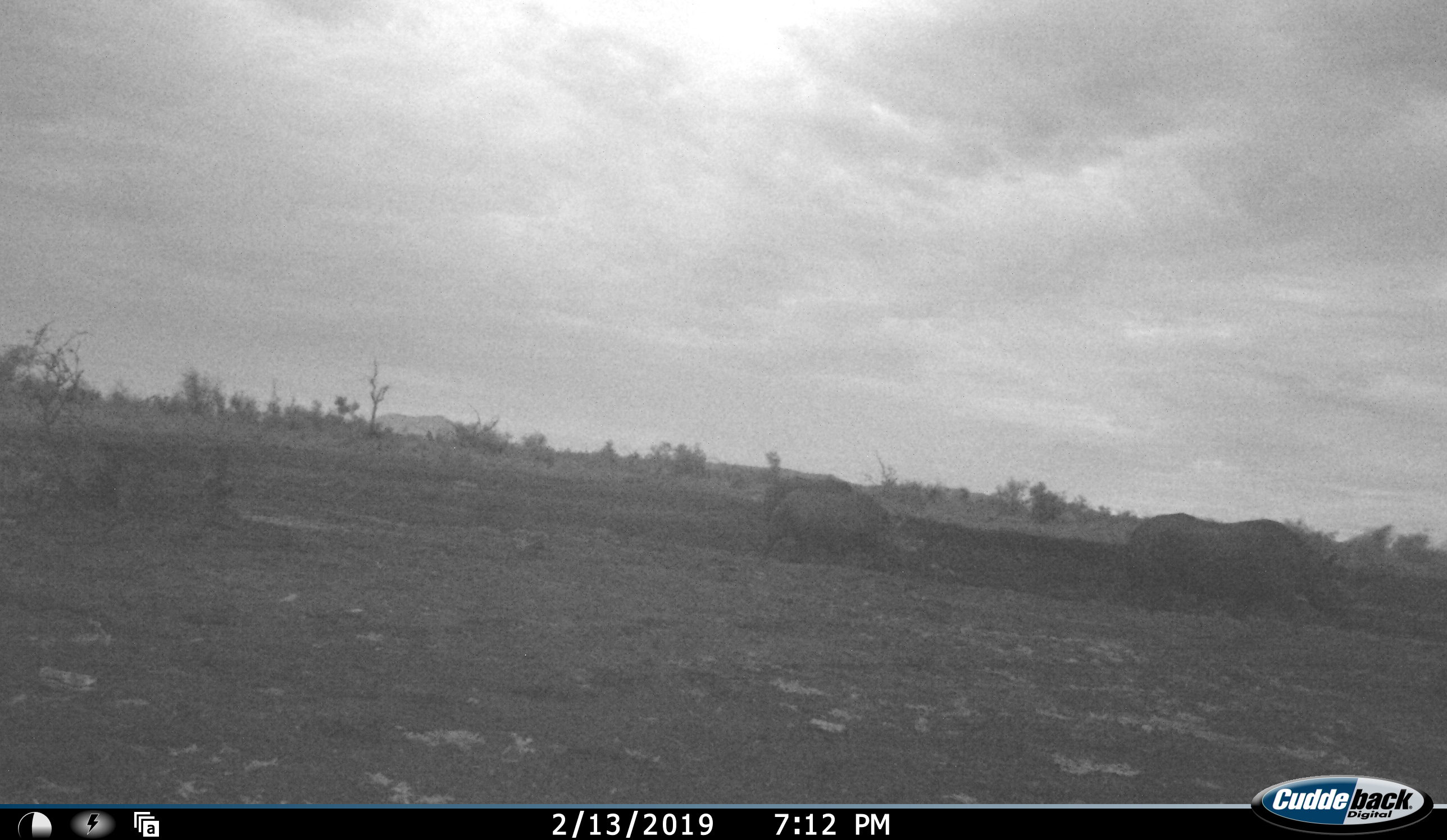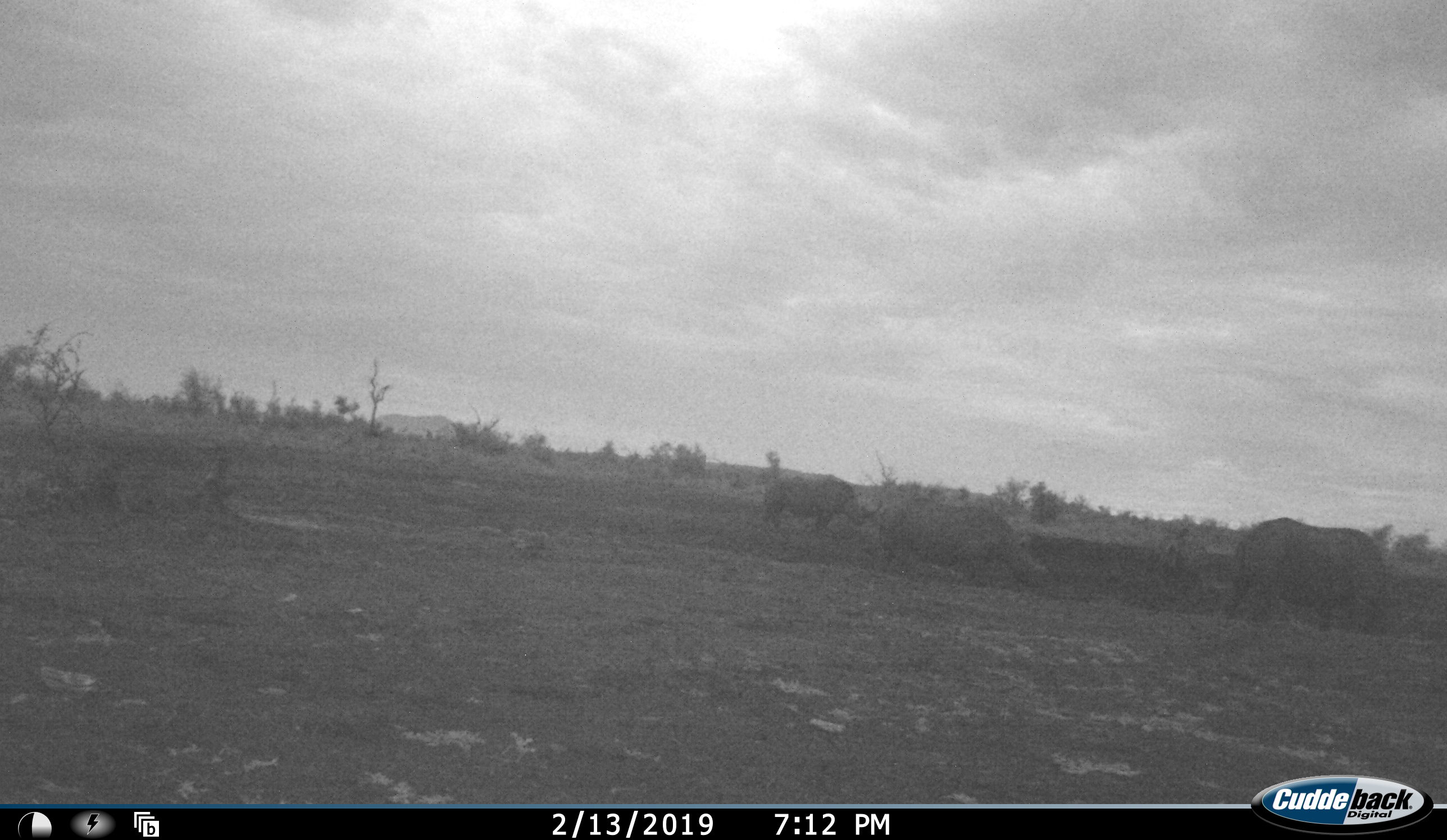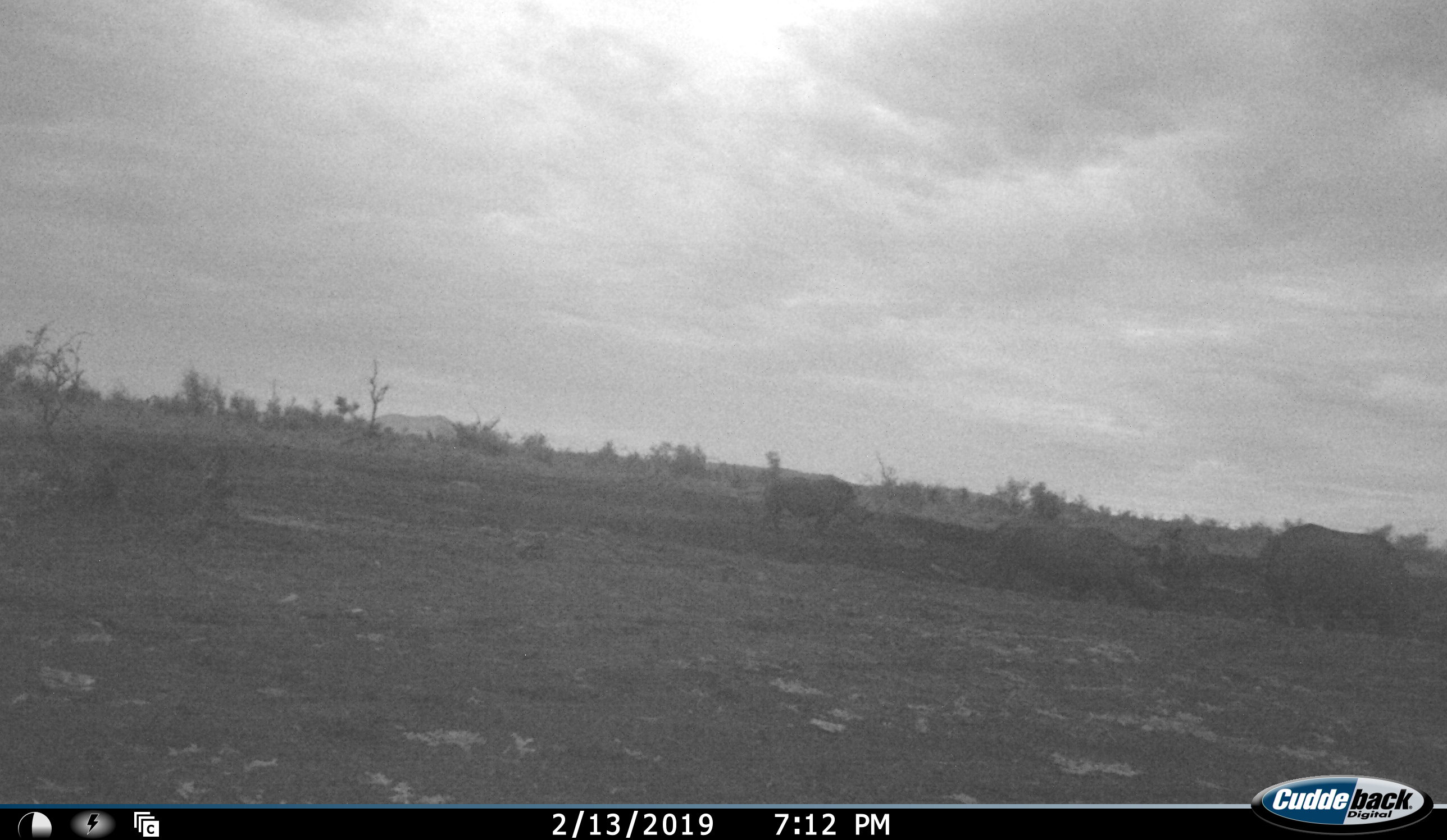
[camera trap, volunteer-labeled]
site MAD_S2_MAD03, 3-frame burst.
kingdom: Animalia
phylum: Chordata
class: Mammalia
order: Perissodactyla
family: Rhinocerotidae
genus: Diceros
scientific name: Diceros bicornis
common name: black rhinoceros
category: rhinocerosblack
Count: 5.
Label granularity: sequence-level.